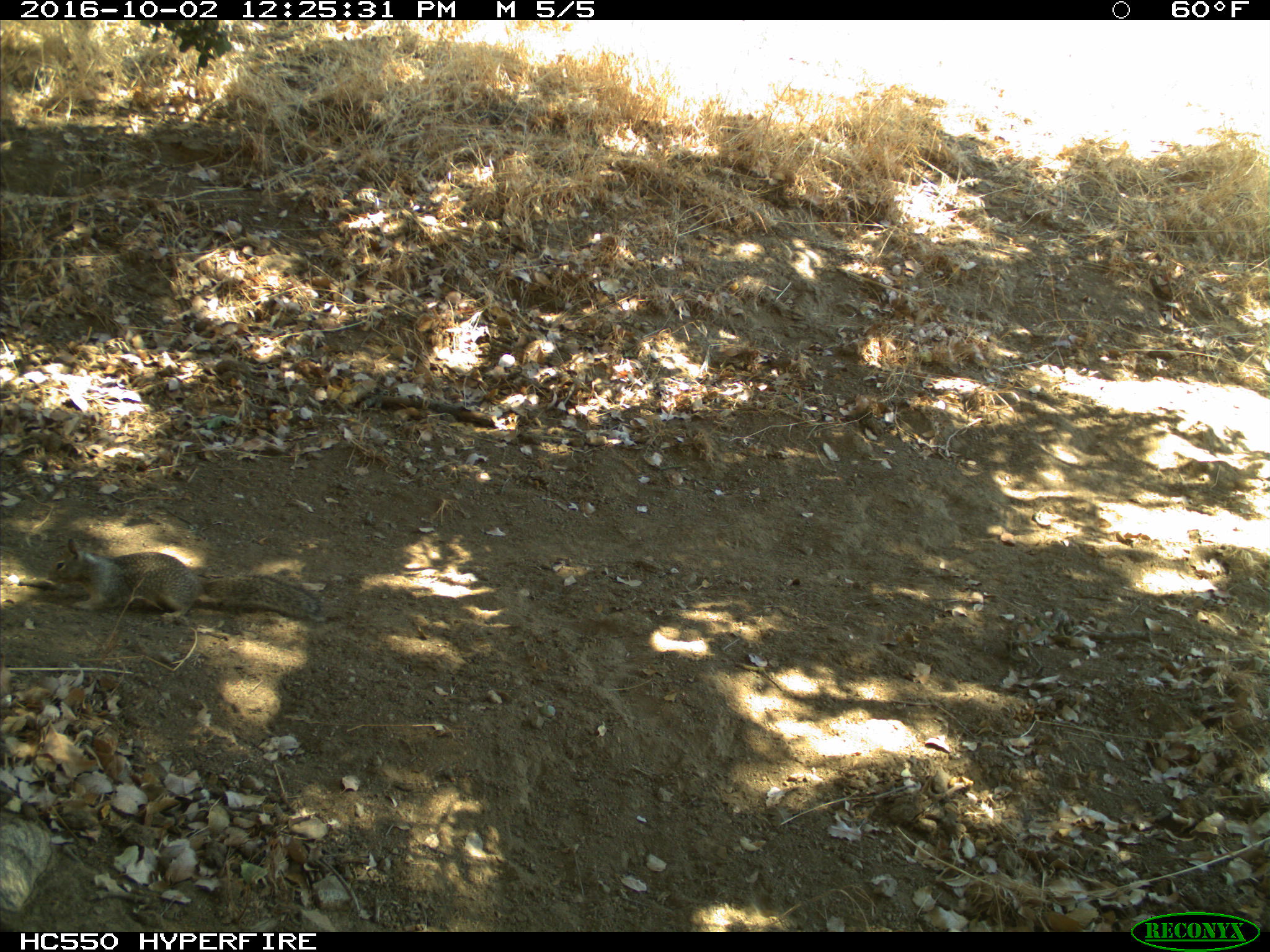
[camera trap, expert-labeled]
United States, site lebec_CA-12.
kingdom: Animalia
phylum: Chordata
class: Mammalia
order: Rodentia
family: Sciuridae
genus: Otospermophilus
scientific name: Otospermophilus beecheyi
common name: california ground squirrel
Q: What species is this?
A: Otospermophilus beecheyi (california ground squirrel).